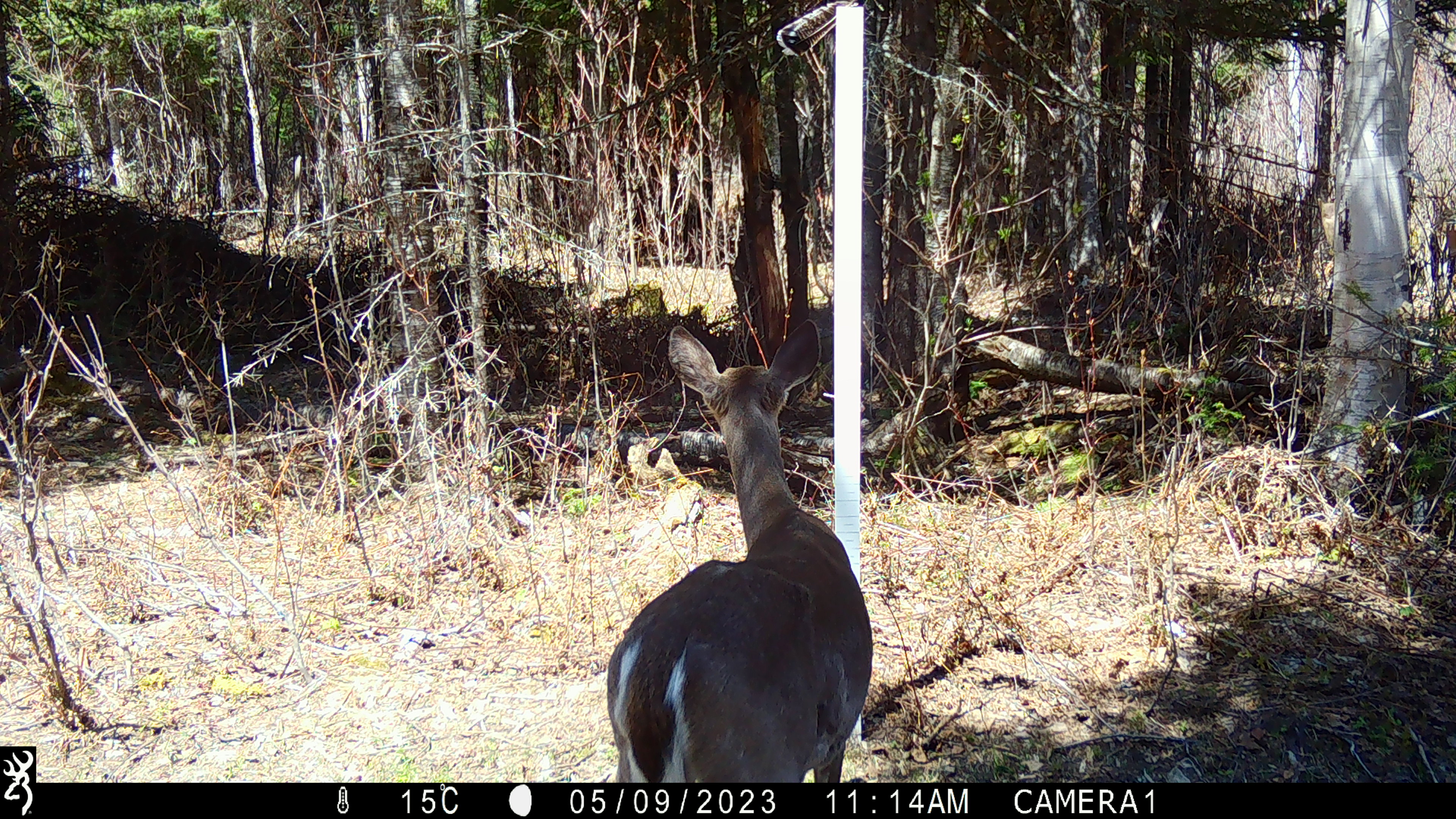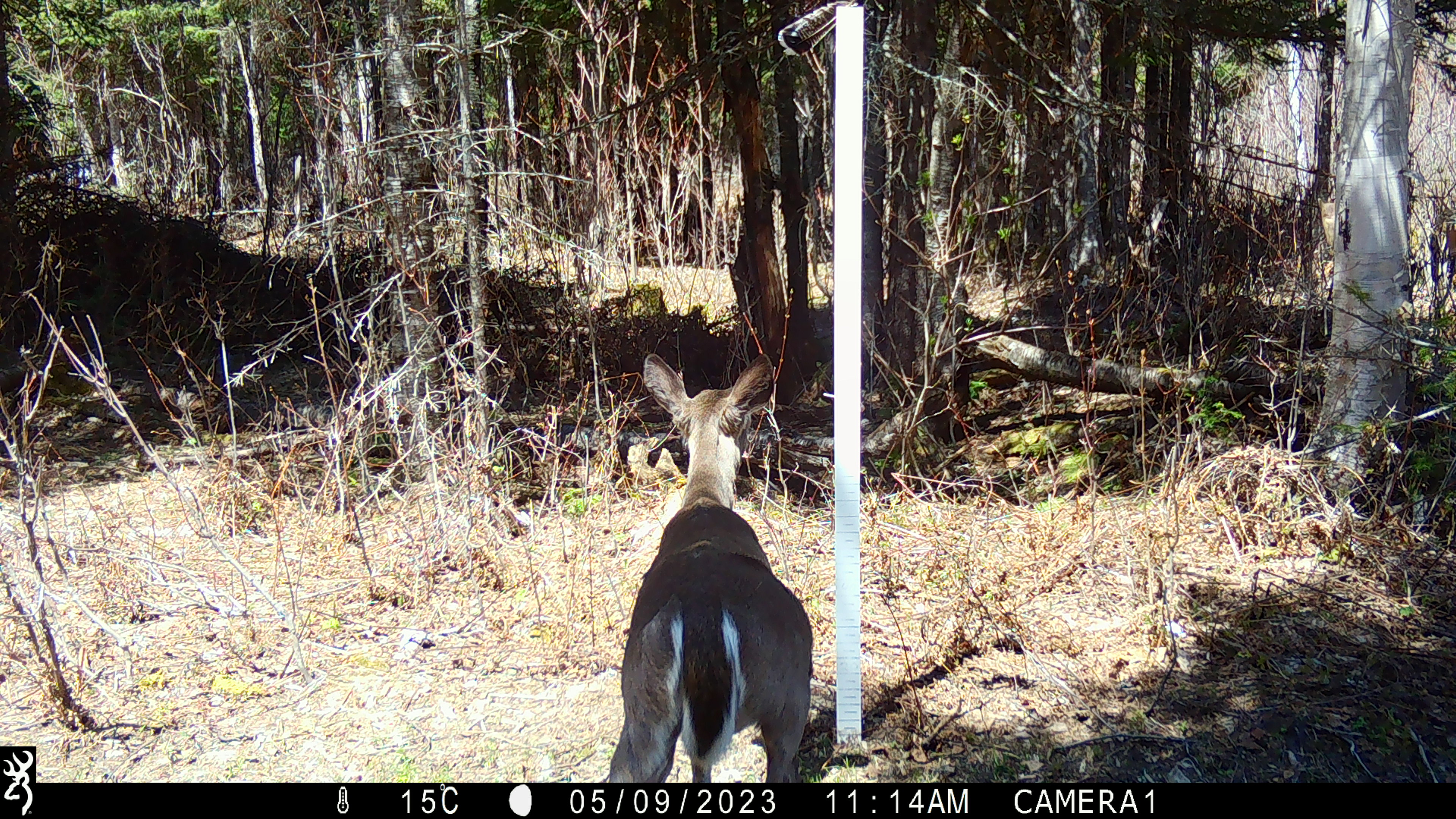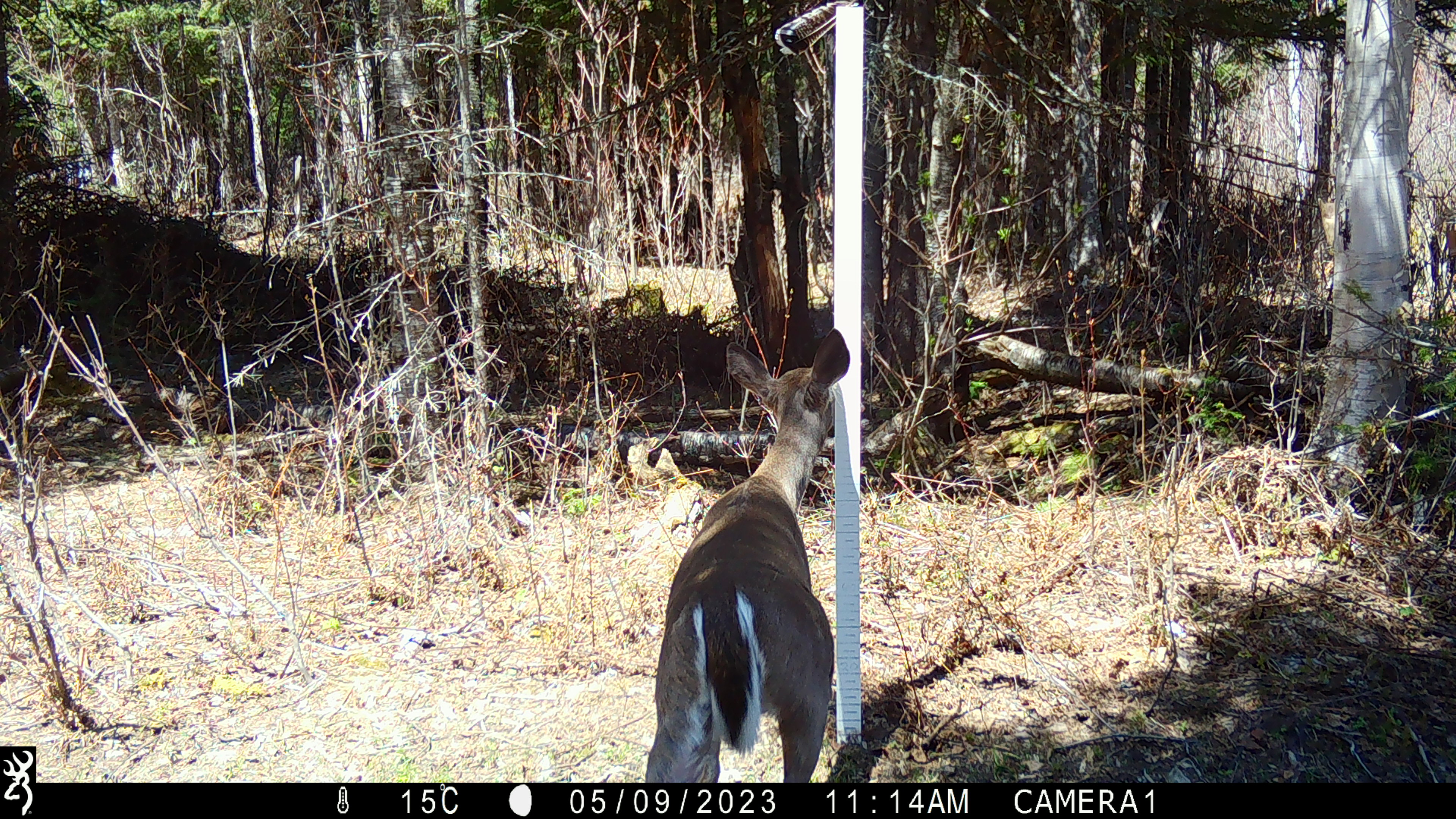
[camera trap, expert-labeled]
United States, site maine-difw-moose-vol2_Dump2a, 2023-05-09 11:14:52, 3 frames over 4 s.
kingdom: Animalia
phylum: Chordata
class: Mammalia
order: Artiodactyla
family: Cervidae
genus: Odocoileus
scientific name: Odocoileus virginianus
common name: white-tailed deer